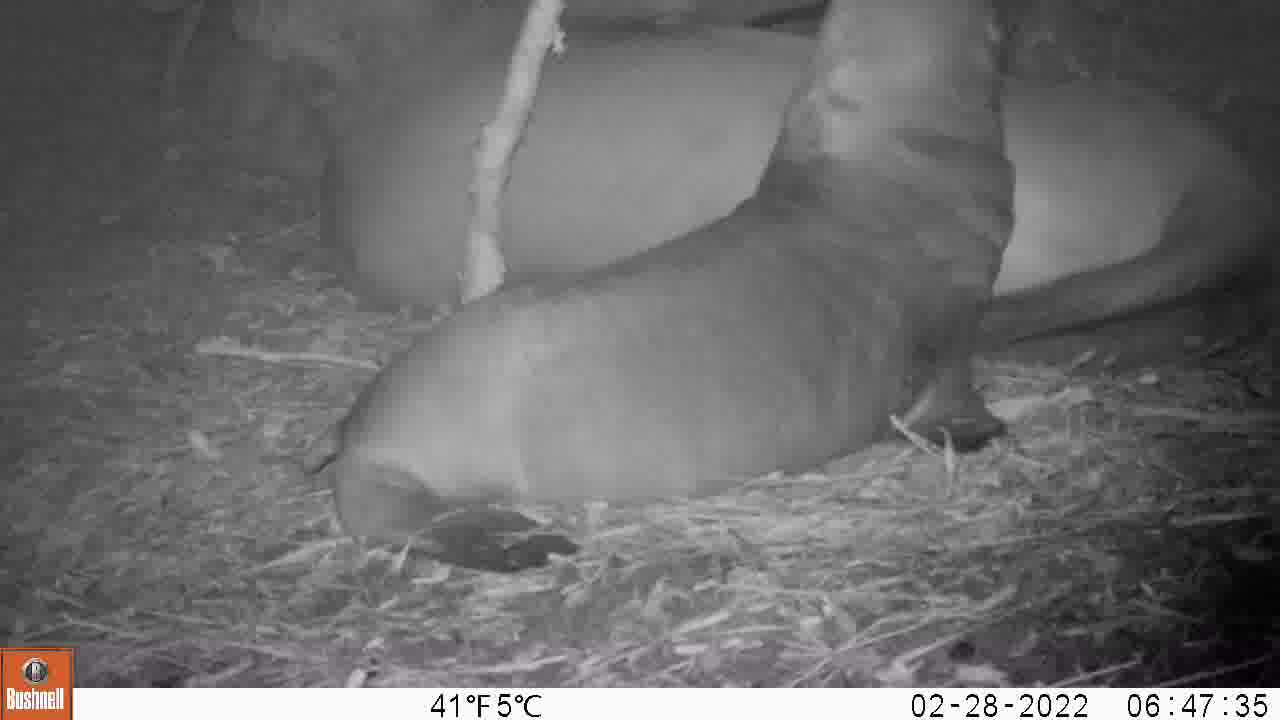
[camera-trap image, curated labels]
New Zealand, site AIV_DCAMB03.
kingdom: Animalia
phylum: Chordata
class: Mammalia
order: Carnivora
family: Otariidae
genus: Phocarctos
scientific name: Phocarctos hookeri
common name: new zealand sea lion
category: sealion